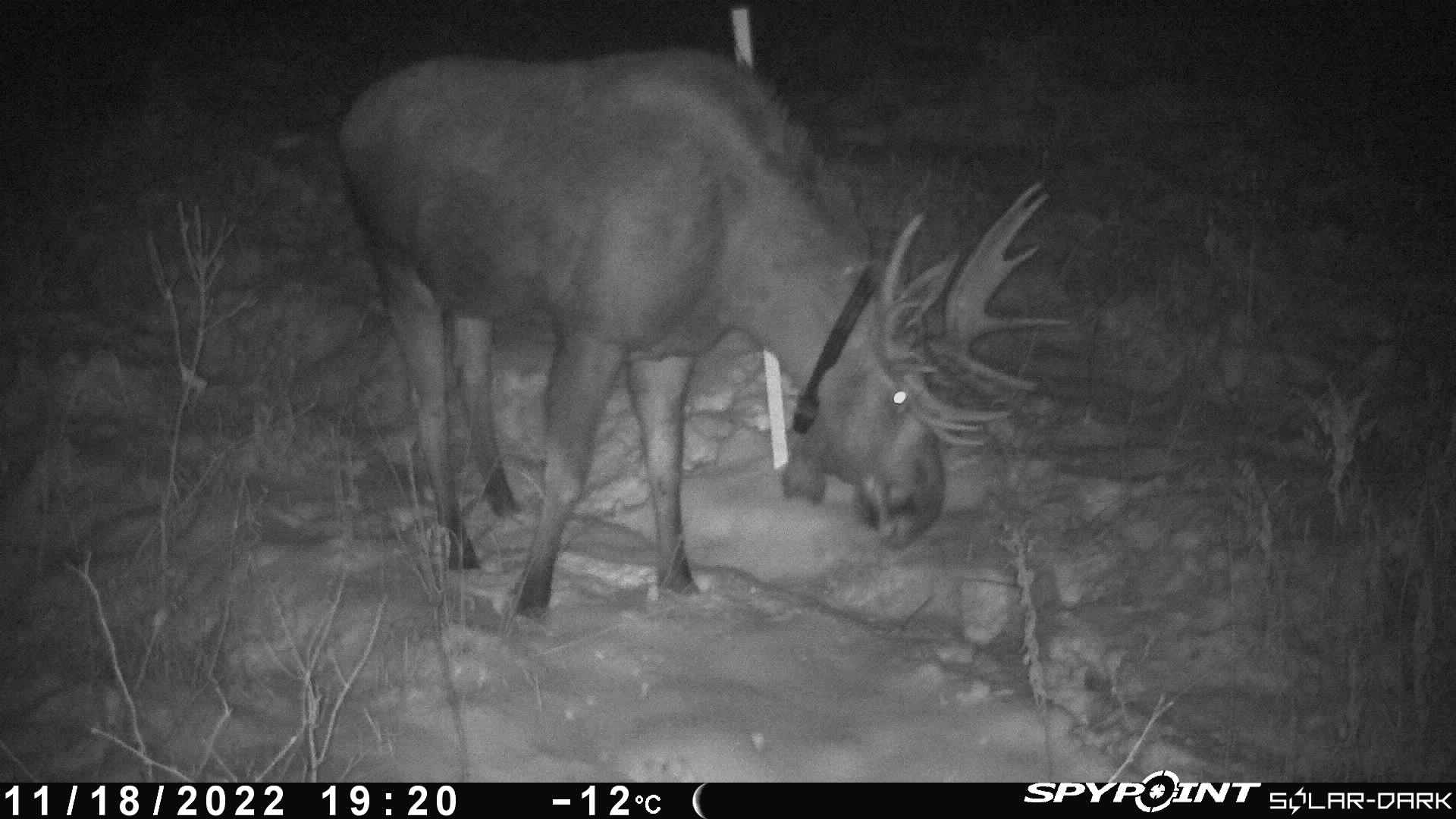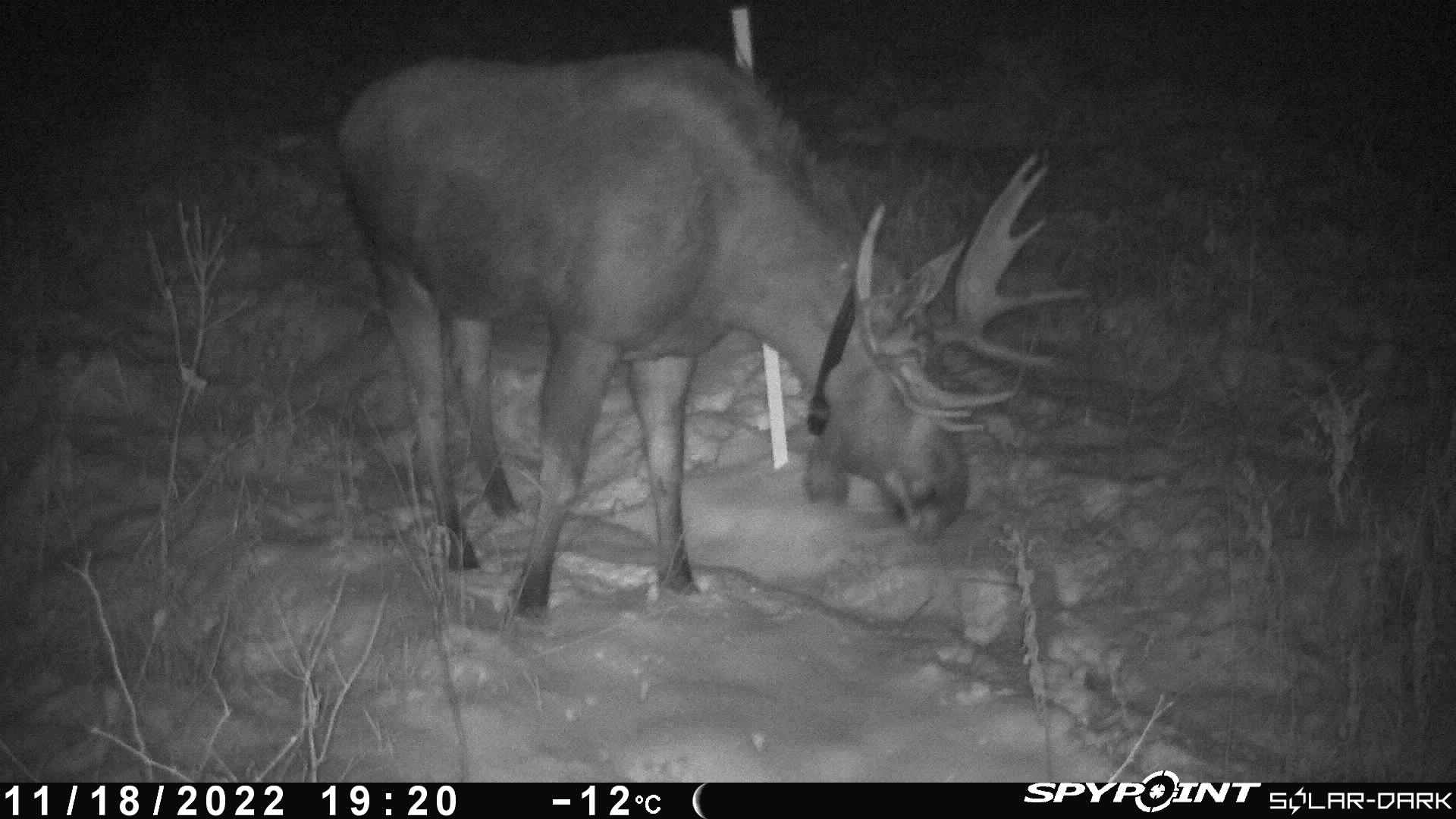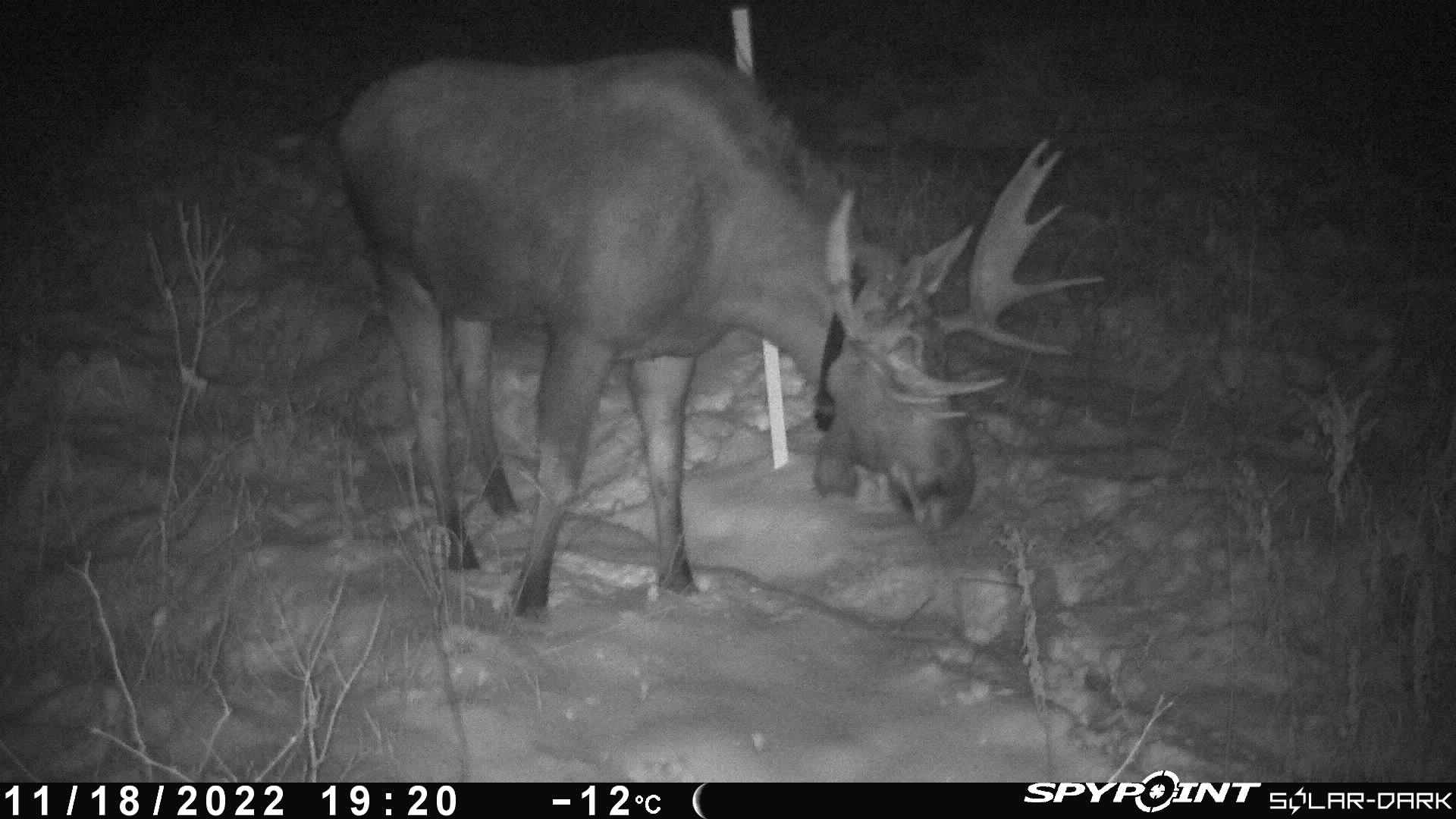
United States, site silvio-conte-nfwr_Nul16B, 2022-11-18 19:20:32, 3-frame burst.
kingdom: Animalia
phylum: Chordata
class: Mammalia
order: Artiodactyla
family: Cervidae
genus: Alces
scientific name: Alces alces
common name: moose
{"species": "moose (Alces alces)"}